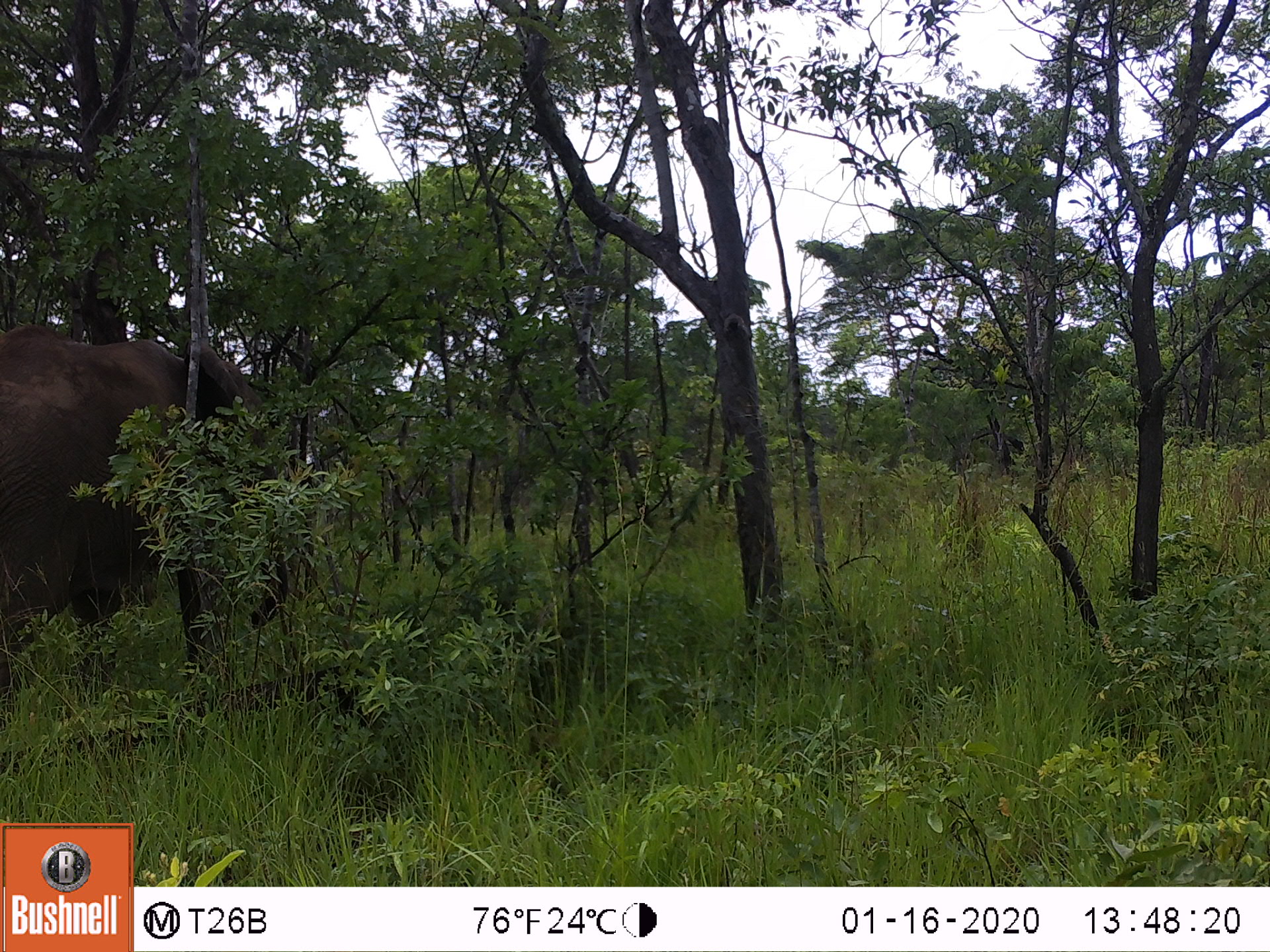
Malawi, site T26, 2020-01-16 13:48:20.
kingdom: Animalia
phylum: Chordata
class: Mammalia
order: Proboscidea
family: Elephantidae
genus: Loxodonta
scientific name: Loxodonta africana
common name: african savanna elephant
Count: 1.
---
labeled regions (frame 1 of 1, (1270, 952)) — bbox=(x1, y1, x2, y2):
african savanna elephant: bbox=(0, 307, 304, 694)